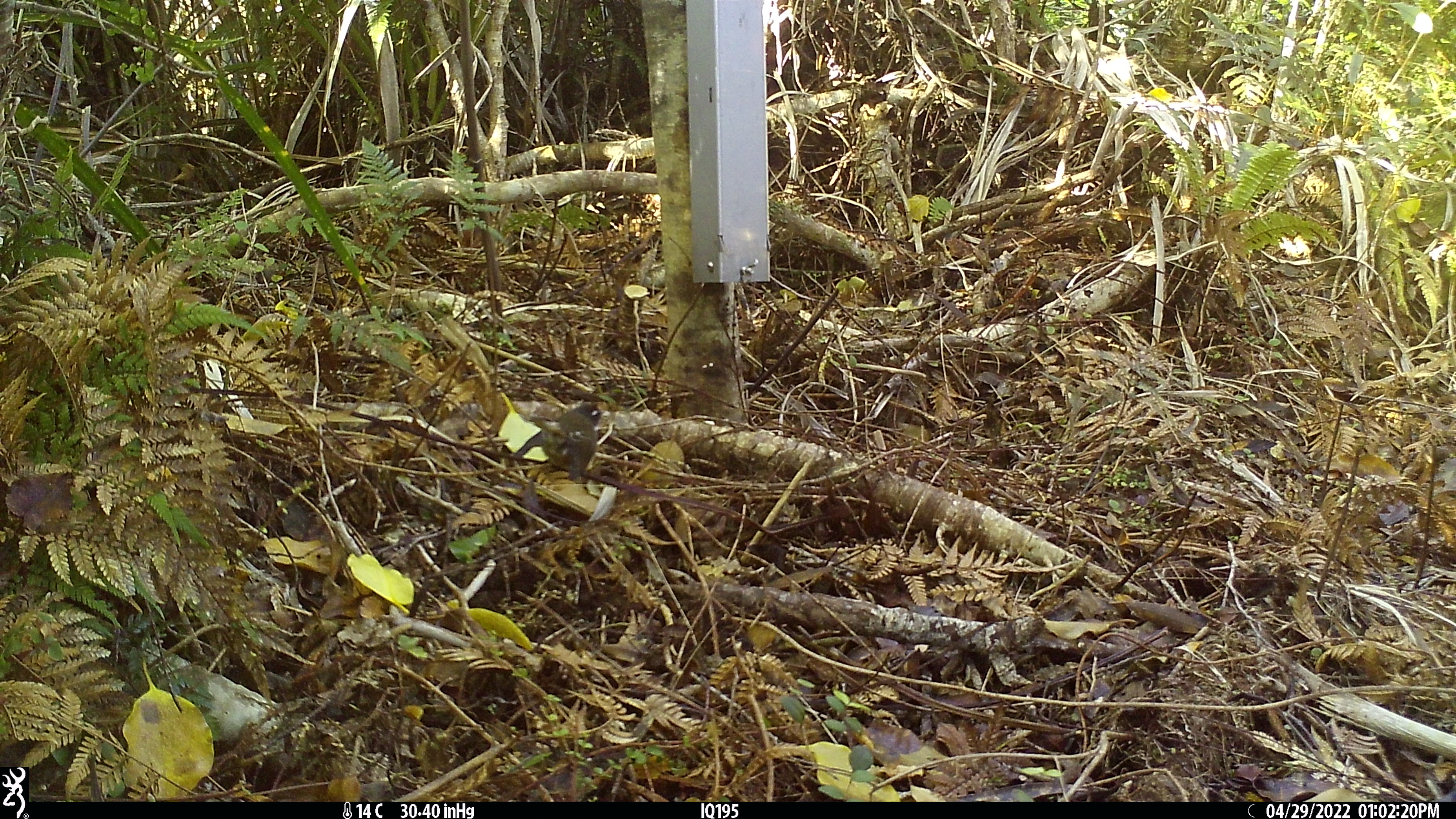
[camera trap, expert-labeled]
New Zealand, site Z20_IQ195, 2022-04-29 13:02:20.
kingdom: Animalia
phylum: Chordata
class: Aves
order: Passeriformes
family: Rhipiduridae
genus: Rhipidura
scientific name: Rhipidura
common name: fantails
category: fantail